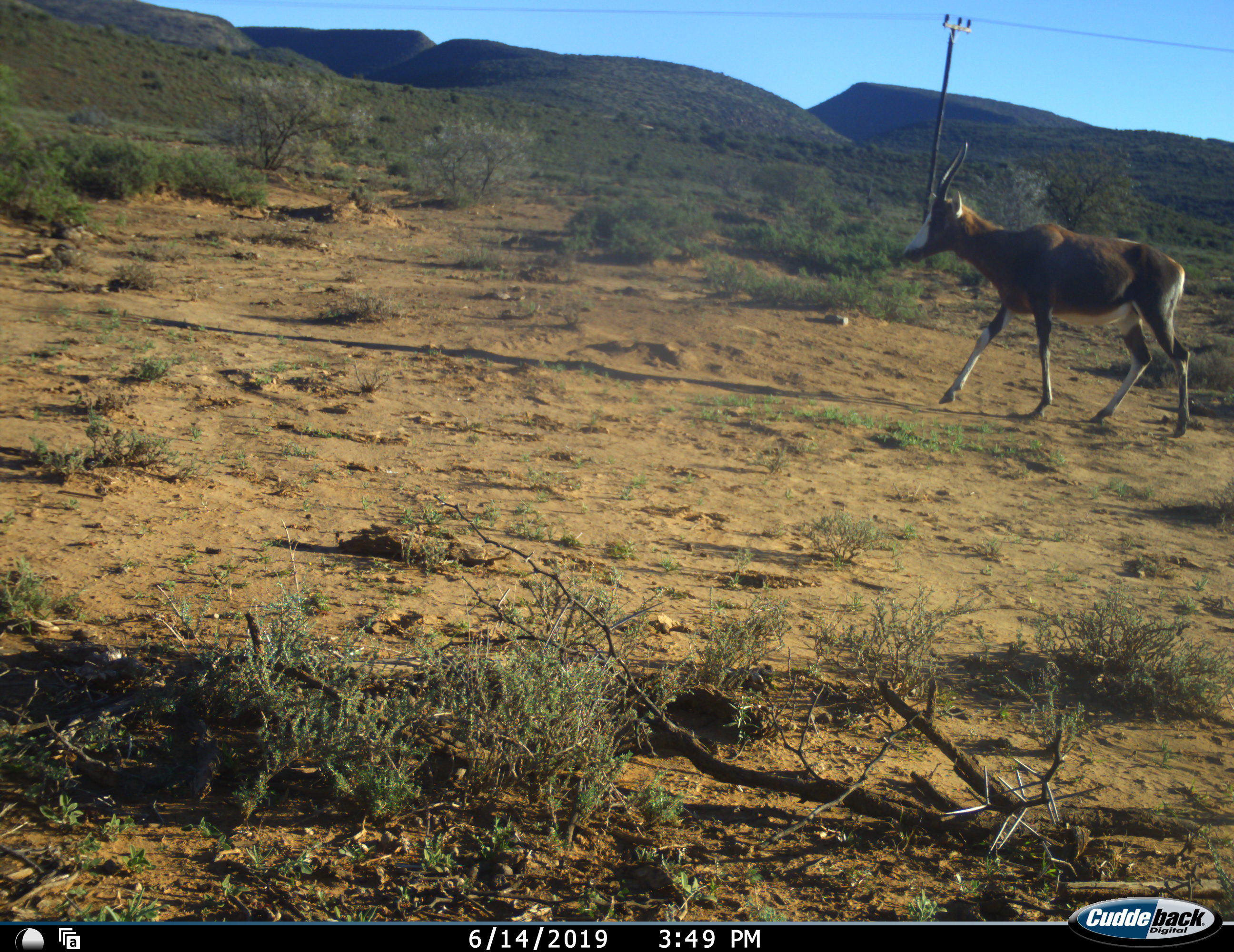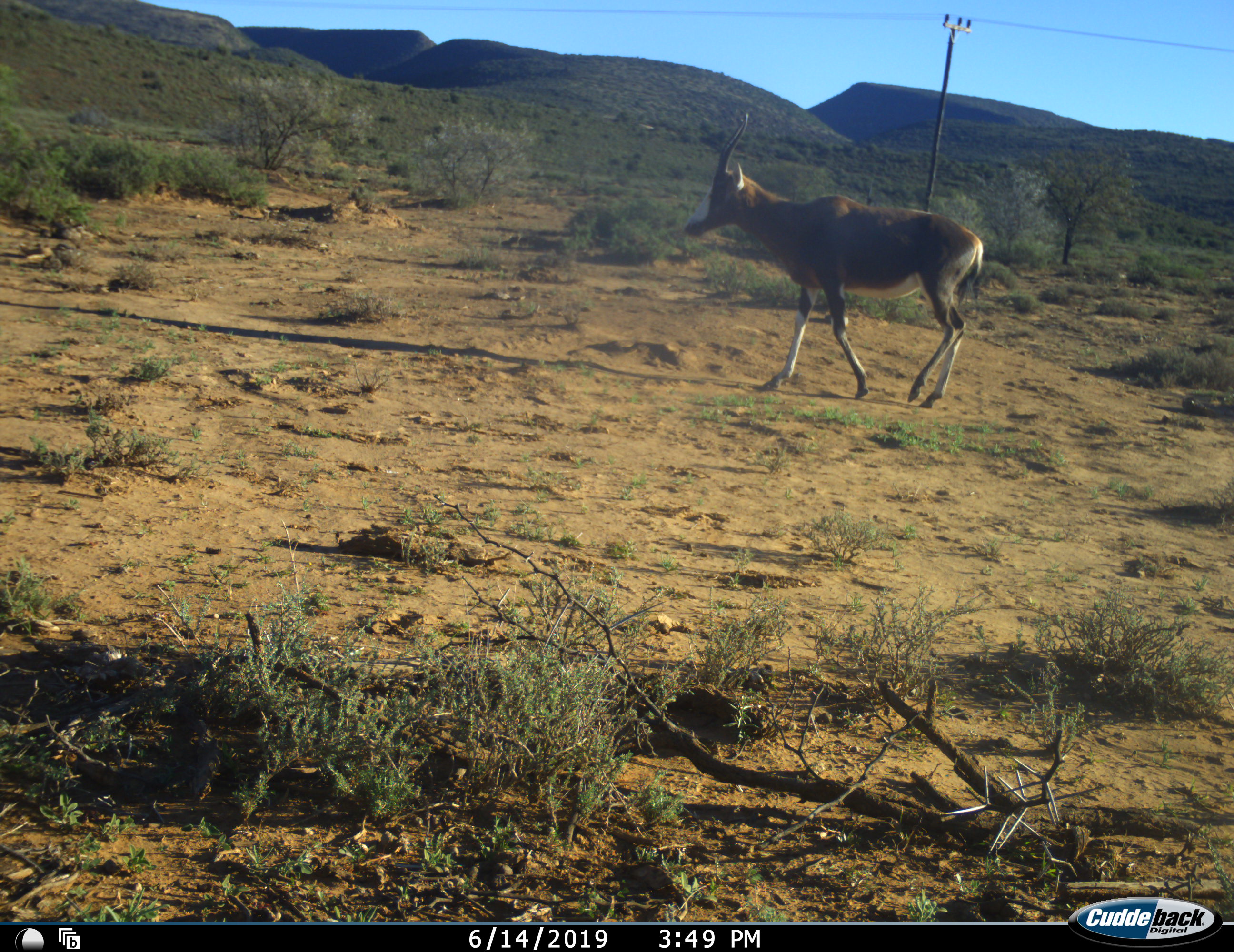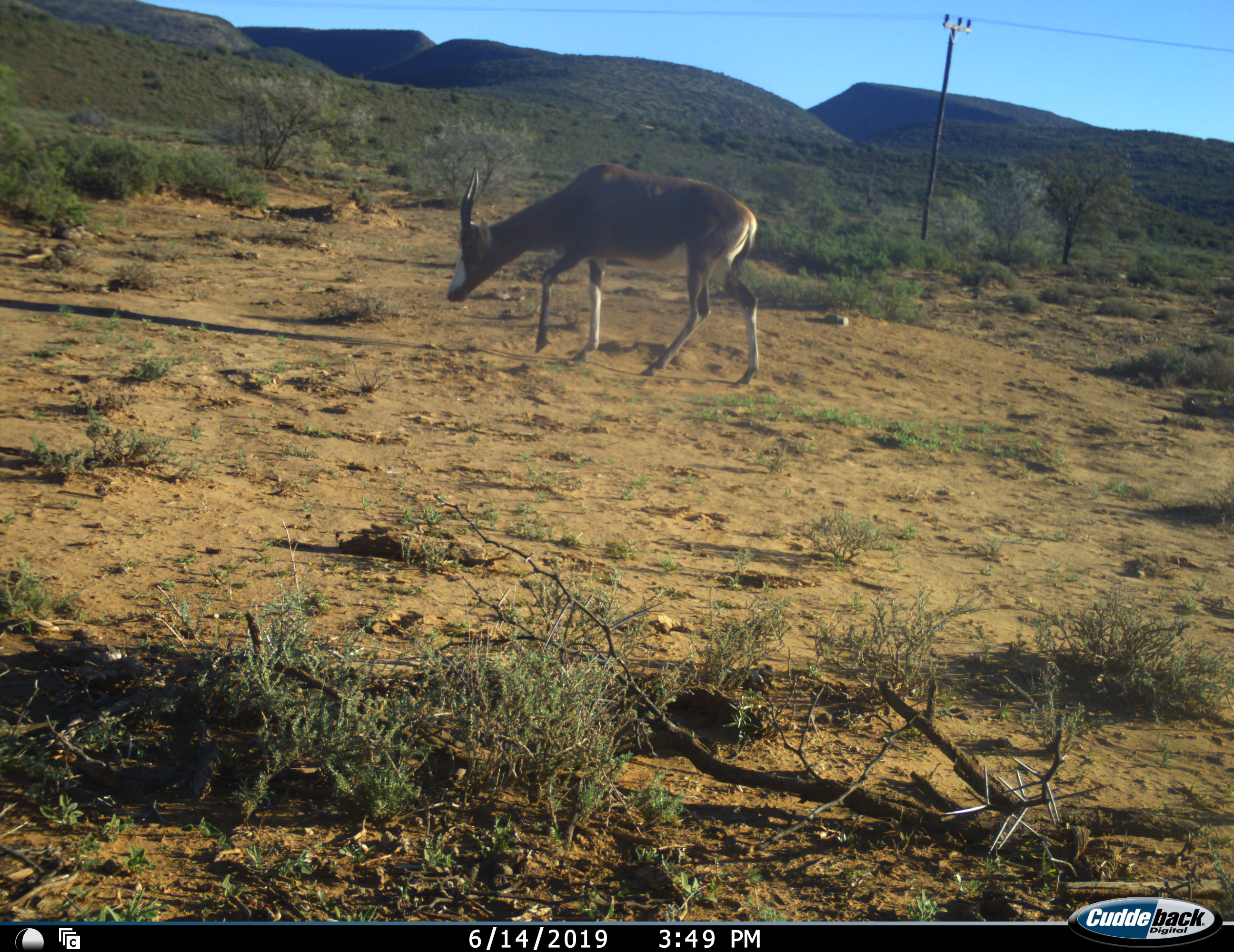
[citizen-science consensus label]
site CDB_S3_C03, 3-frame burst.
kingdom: Animalia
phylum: Chordata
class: Mammalia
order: Artiodactyla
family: Bovidae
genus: Damaliscus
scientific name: Damaliscus pygargus phillipsi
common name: blesbok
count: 1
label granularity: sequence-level